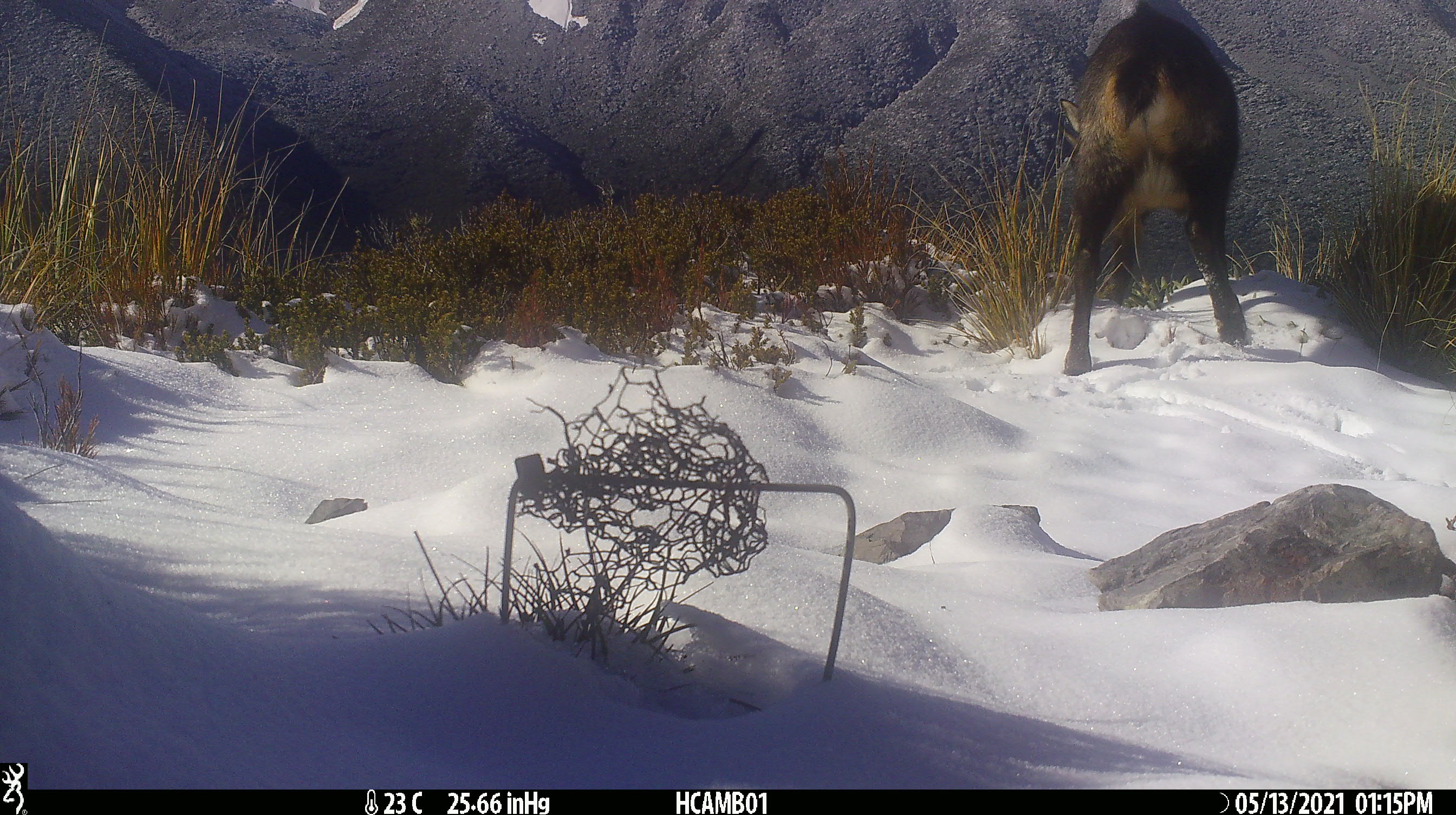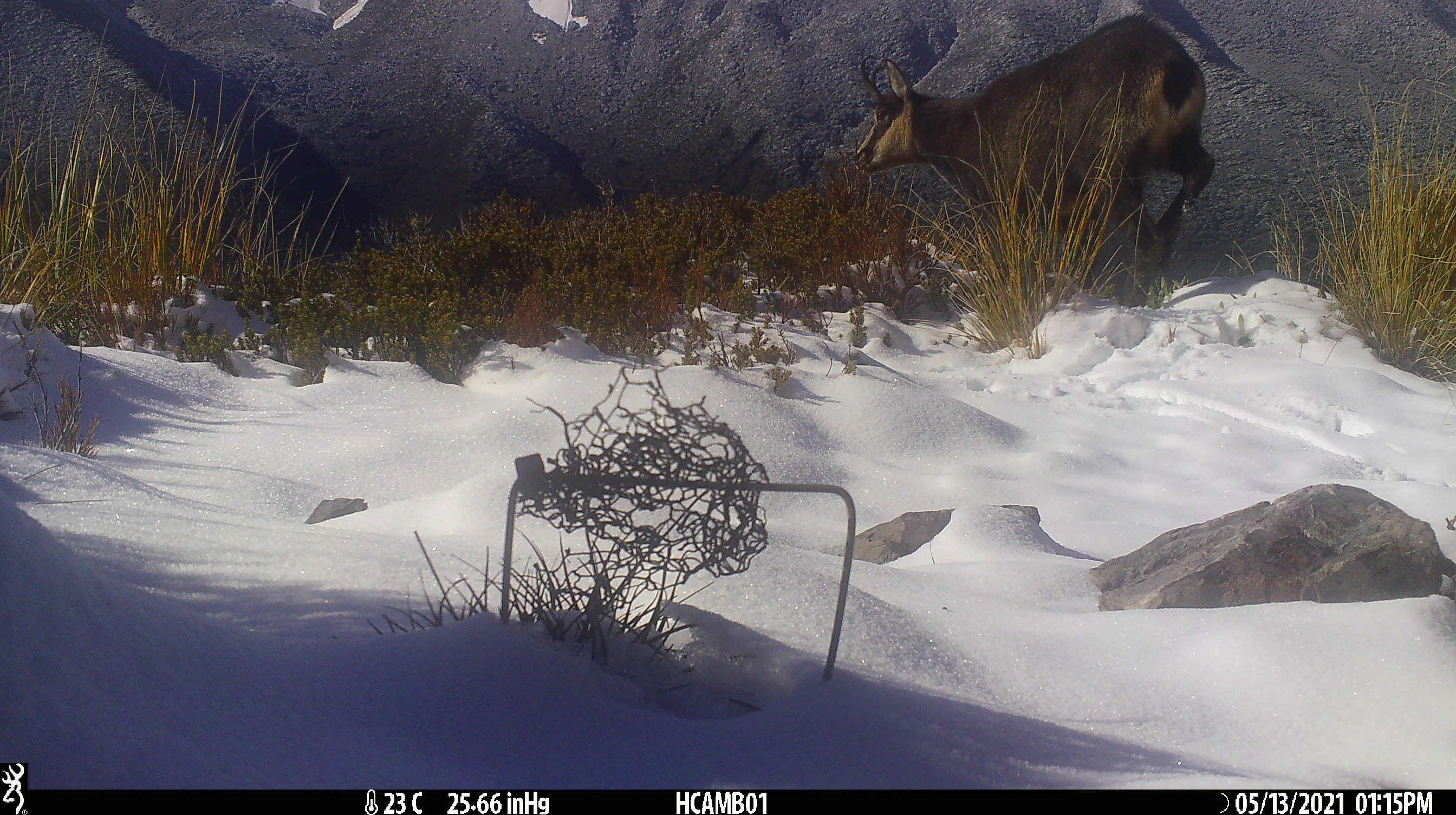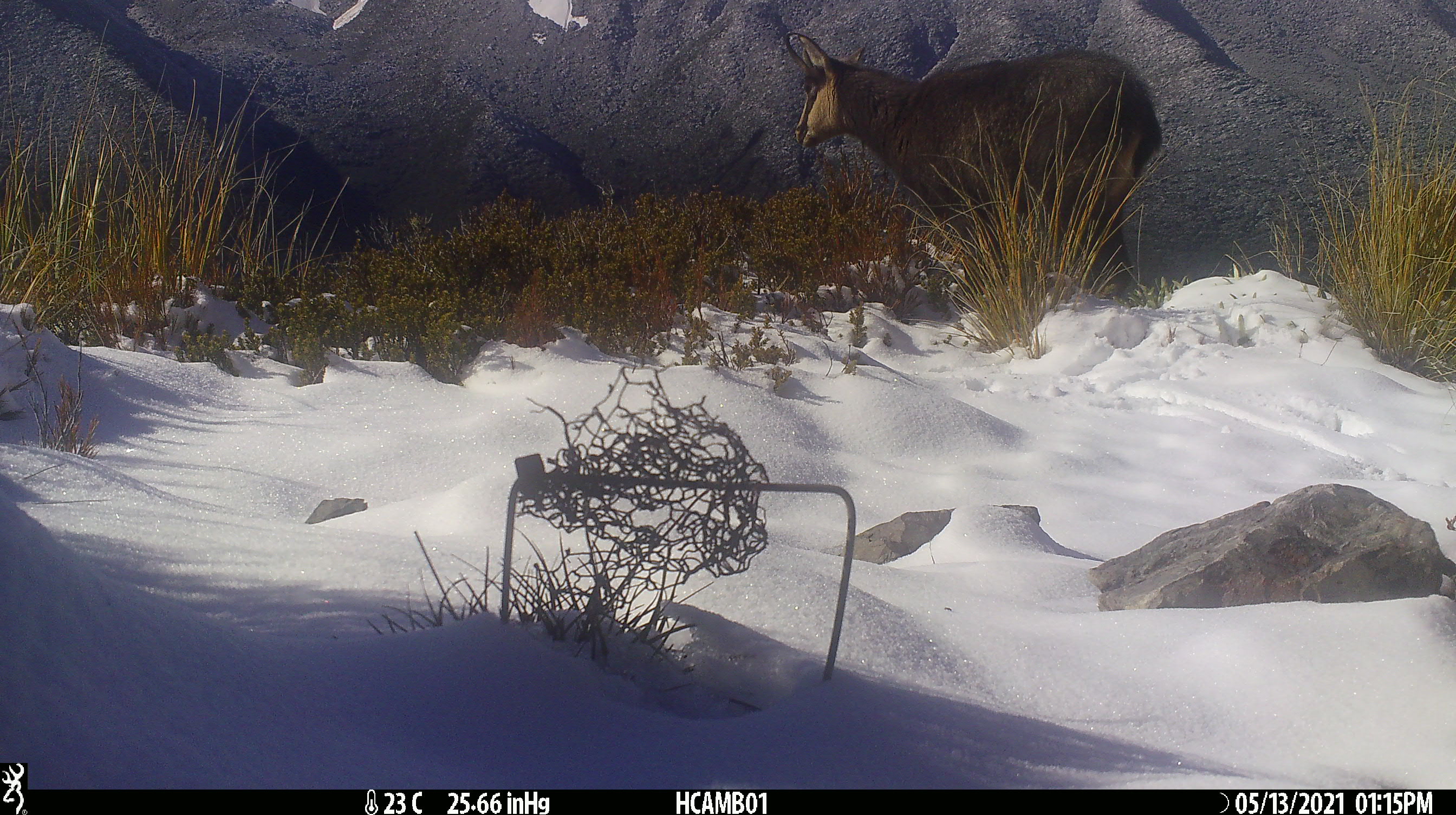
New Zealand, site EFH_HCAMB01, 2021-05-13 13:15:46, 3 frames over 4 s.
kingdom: Animalia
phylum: Chordata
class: Mammalia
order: Artiodactyla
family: Bovidae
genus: Rupicapra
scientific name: Rupicapra rupicapra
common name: alpine chamois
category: chamois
Chamois (alpine chamois) (Rupicapra rupicapra).